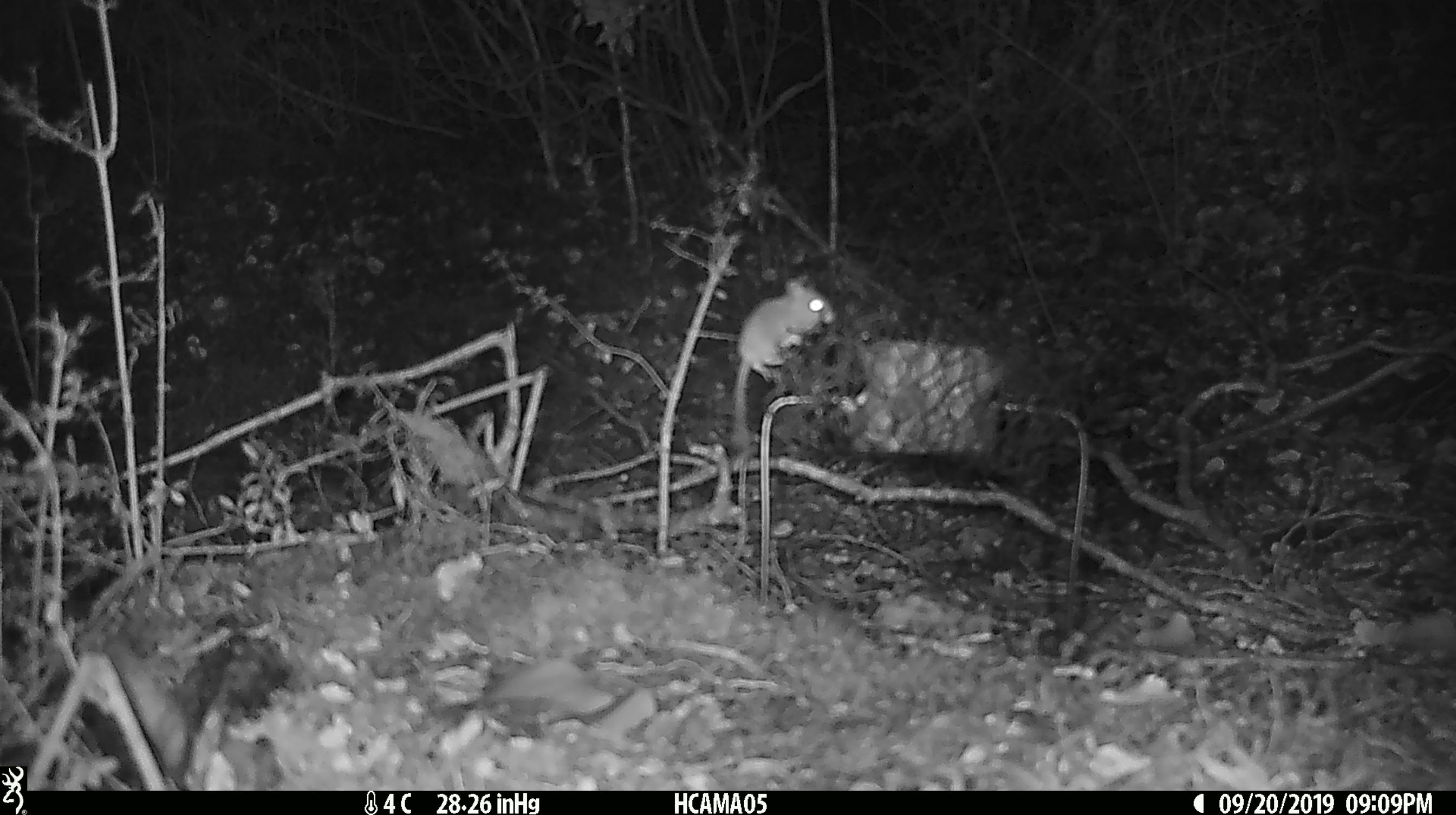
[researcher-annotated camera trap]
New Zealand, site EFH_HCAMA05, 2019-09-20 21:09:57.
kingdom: Animalia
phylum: Chordata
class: Mammalia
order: Rodentia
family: Muridae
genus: Mus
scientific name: Mus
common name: mouse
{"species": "mouse (Mus)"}